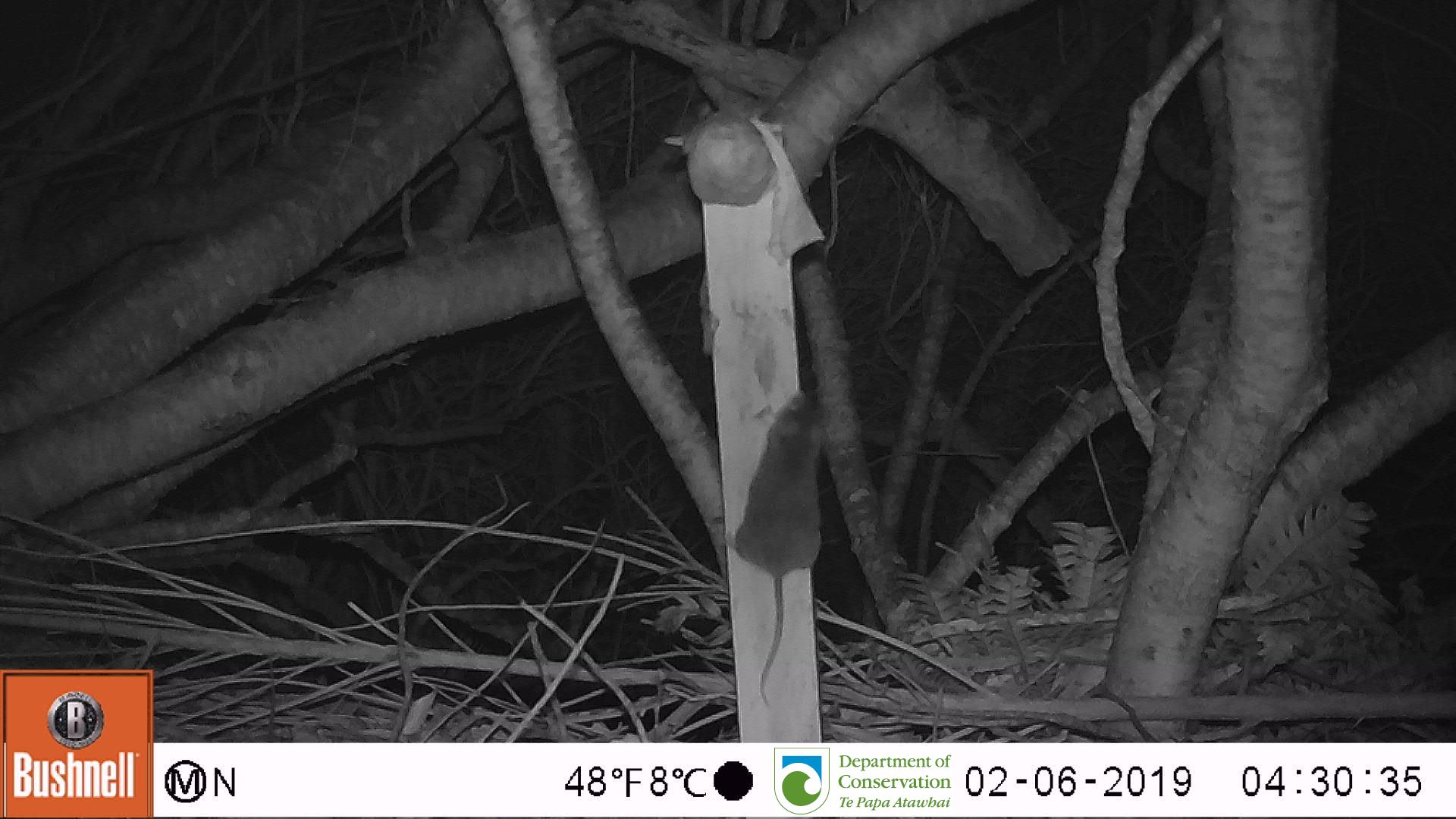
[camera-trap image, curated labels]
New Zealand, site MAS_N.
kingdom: Animalia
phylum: Chordata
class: Mammalia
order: Rodentia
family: Muridae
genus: Mus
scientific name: Mus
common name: mouse